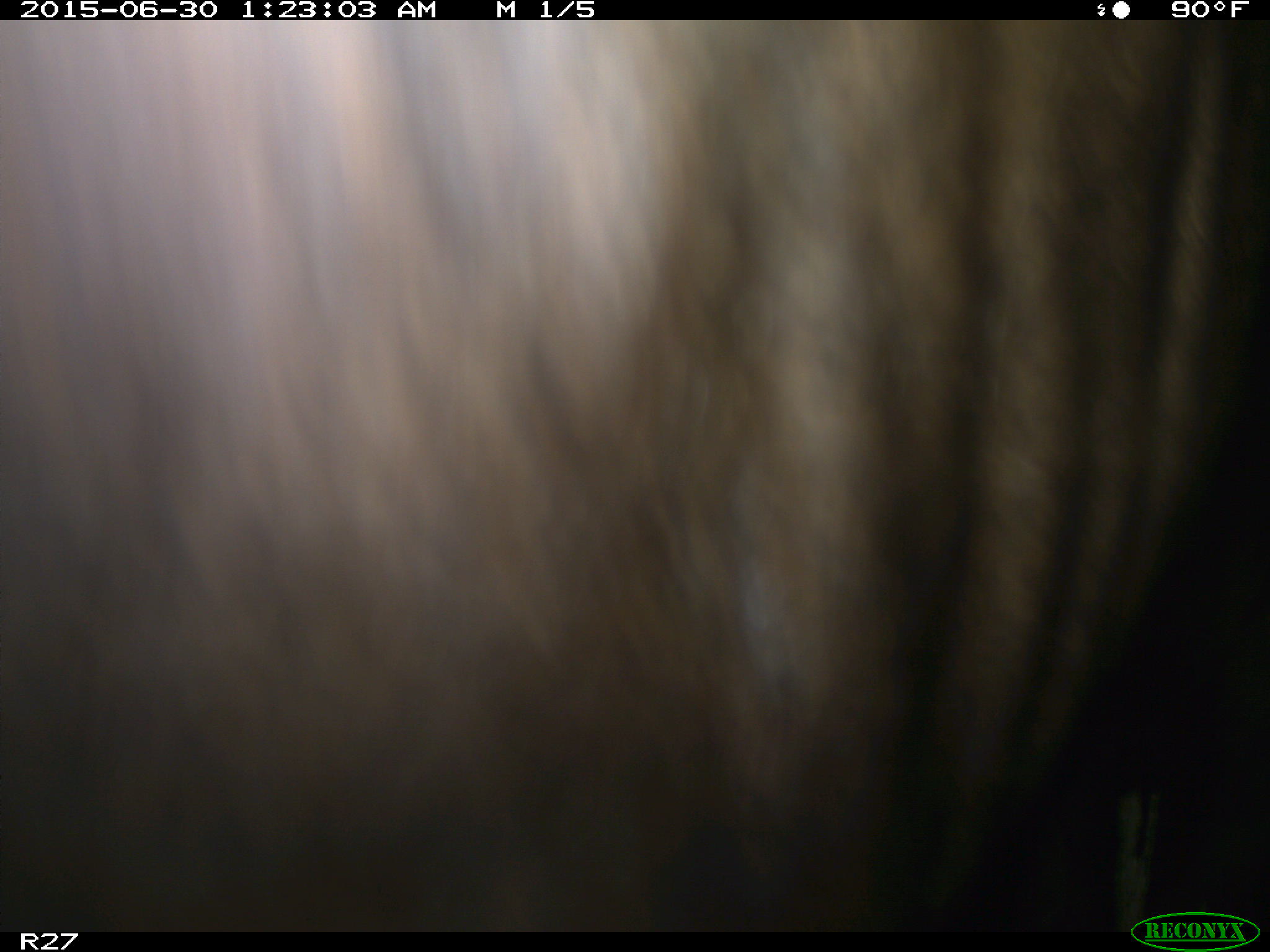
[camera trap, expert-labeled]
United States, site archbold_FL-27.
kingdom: Animalia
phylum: Chordata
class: Mammalia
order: Artiodactyla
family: Bovidae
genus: Bos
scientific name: Bos taurus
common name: domestic cow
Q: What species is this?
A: Bos taurus (domestic cow).